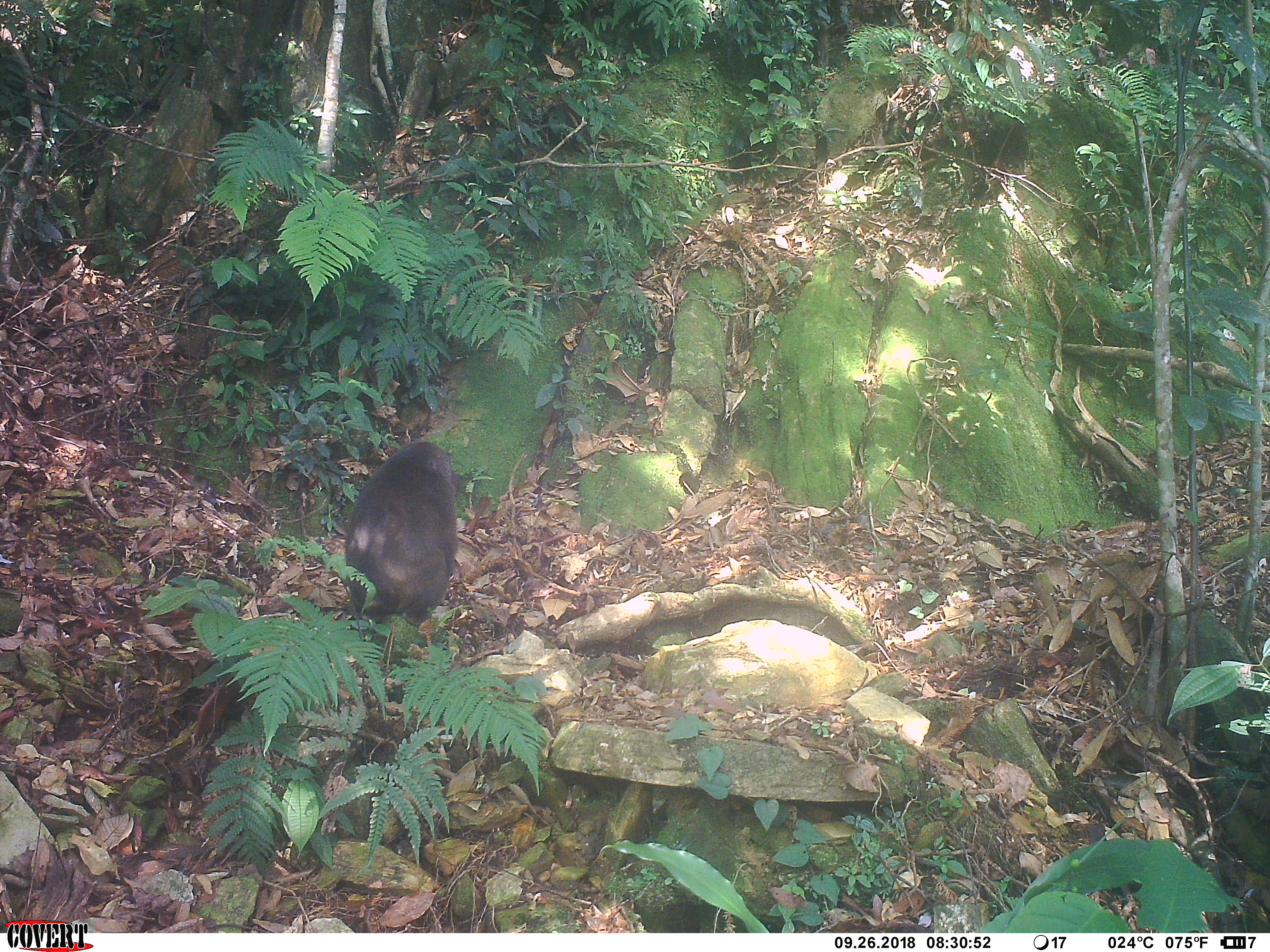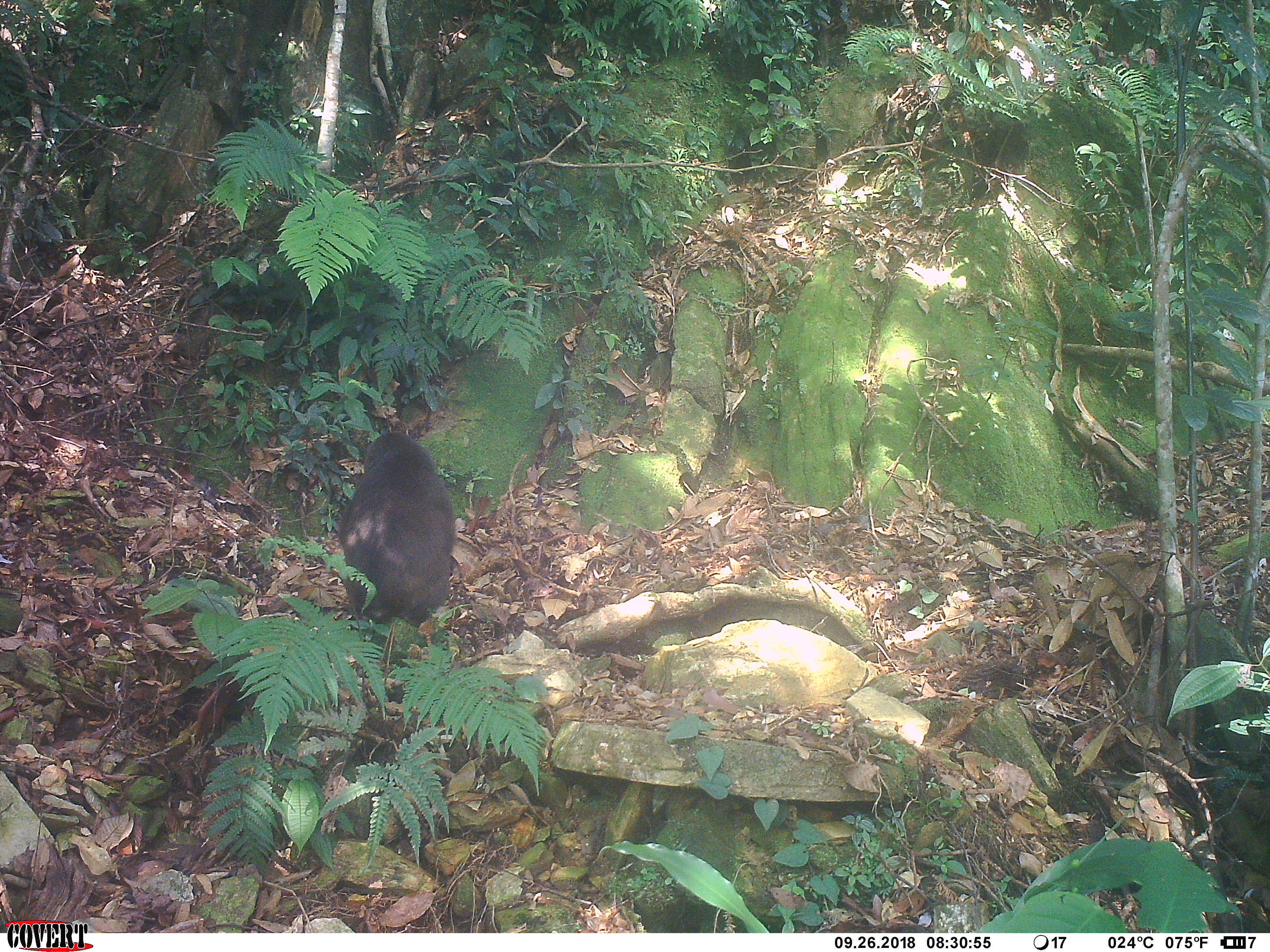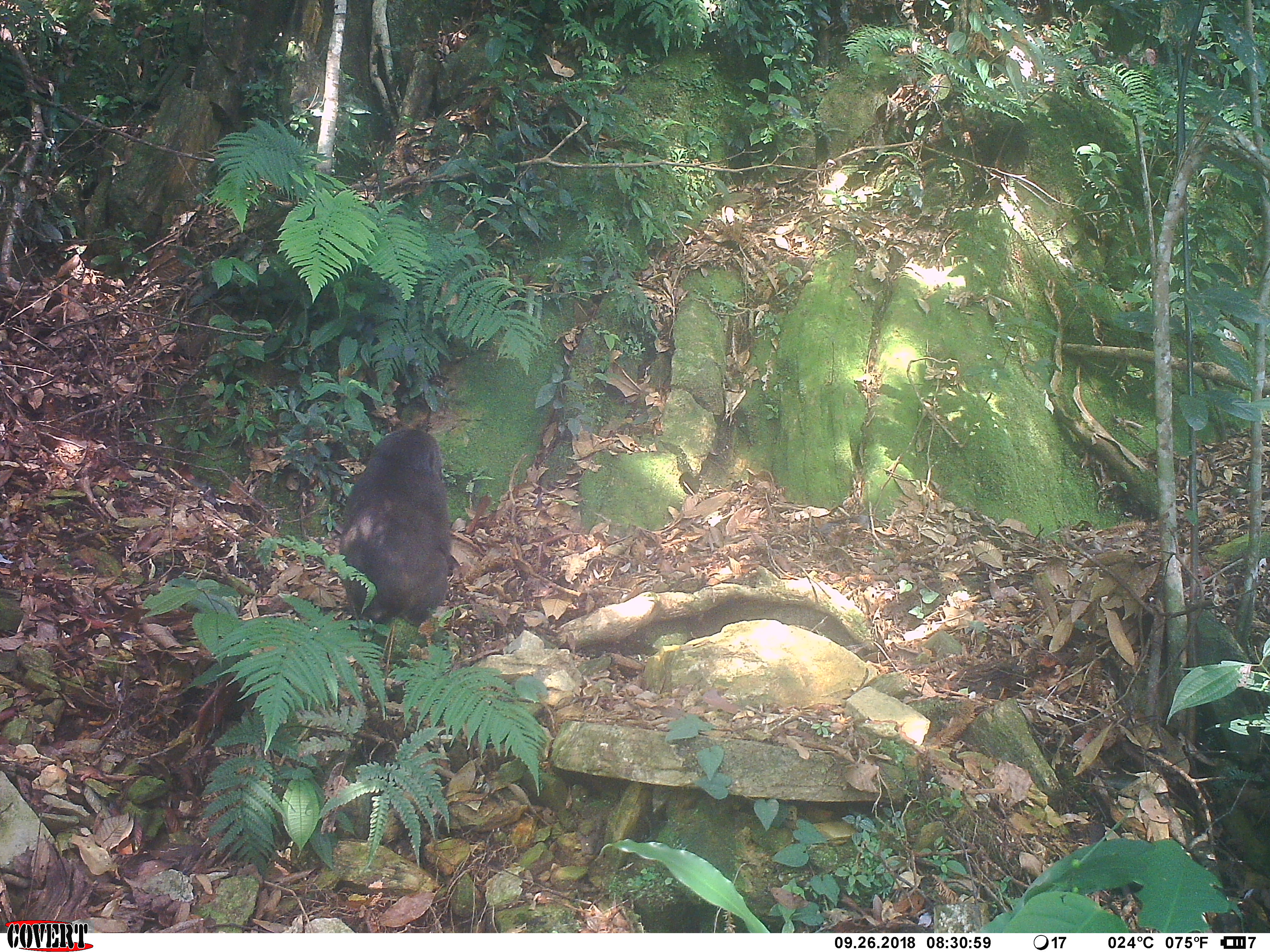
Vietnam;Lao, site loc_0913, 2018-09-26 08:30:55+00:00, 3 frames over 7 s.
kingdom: Animalia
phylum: Chordata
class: Mammalia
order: Primates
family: Cercopithecidae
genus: Macaca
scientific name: Macaca arctoides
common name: stump-tailed macaque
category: stump tailed macaque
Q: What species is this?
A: Stump tailed macaque (stump-tailed macaque) (Macaca arctoides).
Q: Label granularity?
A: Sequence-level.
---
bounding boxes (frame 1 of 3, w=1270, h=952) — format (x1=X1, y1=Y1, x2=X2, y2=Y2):
stump tailed macaque: (x1=342, y1=438, x2=465, y2=629)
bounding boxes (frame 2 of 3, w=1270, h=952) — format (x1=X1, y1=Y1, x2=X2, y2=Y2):
stump tailed macaque: (x1=336, y1=429, x2=458, y2=628)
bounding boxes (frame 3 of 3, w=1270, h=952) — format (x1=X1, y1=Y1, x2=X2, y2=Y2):
stump tailed macaque: (x1=337, y1=426, x2=454, y2=629)